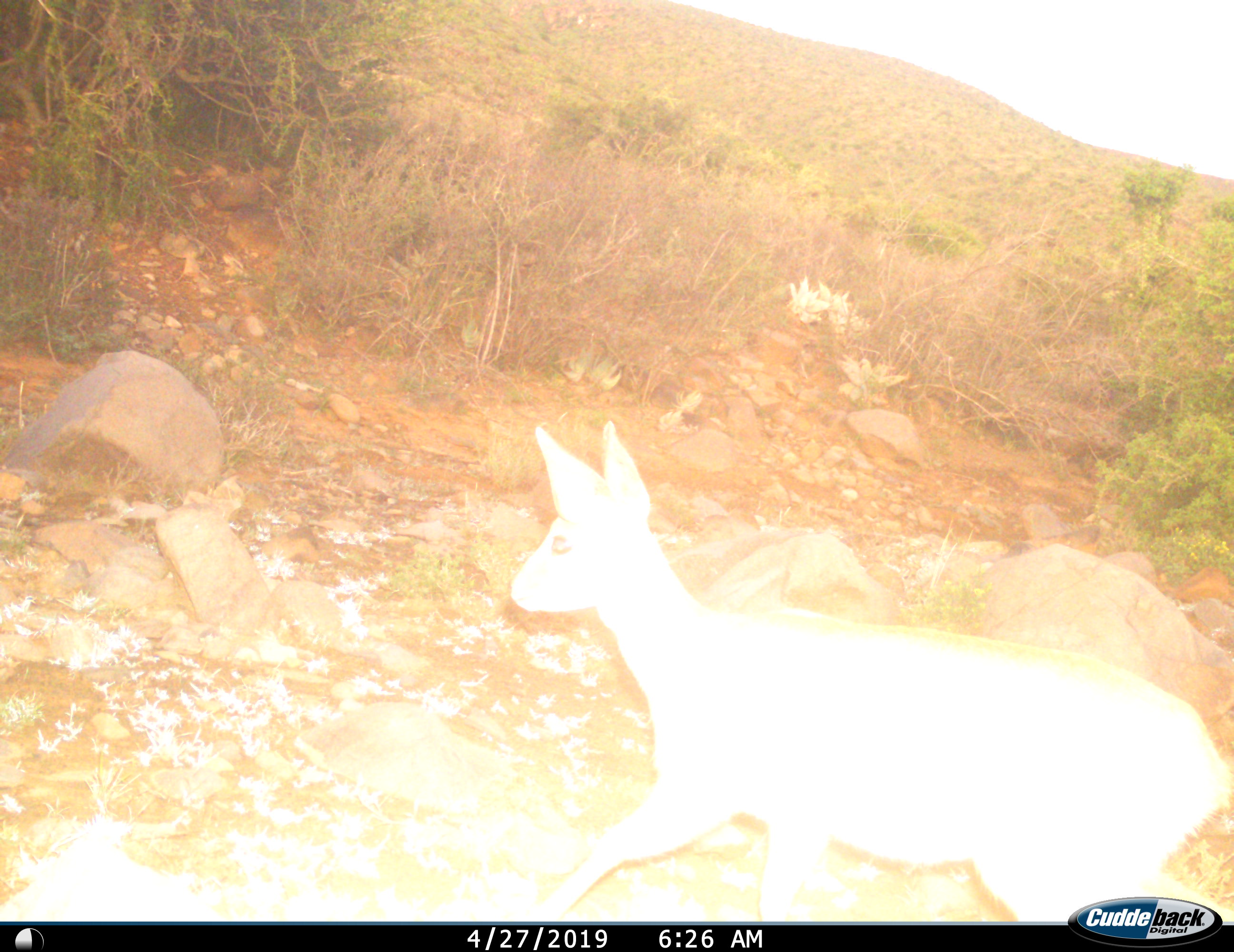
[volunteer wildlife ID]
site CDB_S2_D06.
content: unidentified animal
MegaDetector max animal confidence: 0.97